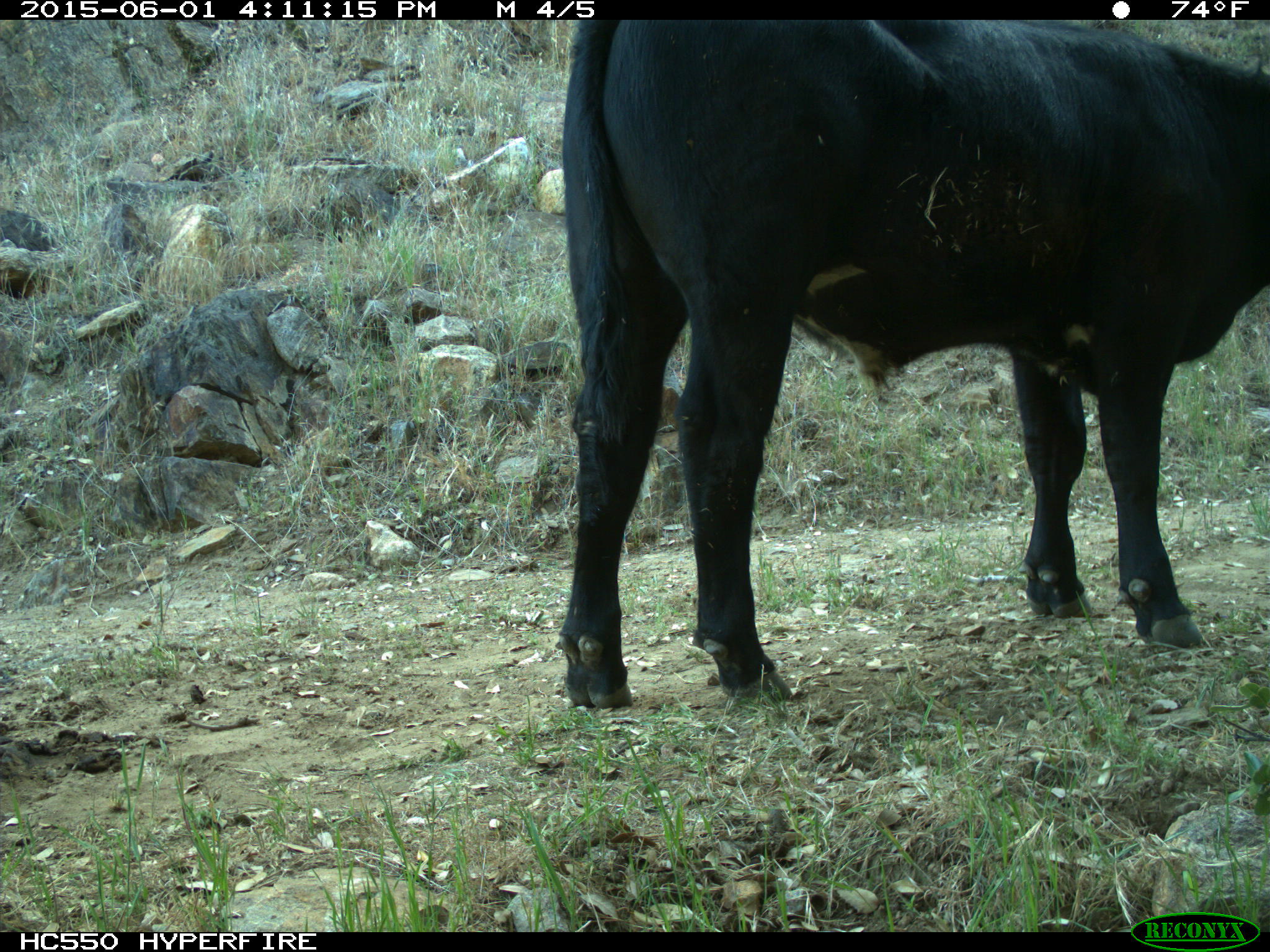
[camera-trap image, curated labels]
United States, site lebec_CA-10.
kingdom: Animalia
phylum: Chordata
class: Mammalia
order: Artiodactyla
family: Bovidae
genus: Bos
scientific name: Bos taurus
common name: domestic cow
Bos taurus (domestic cow).